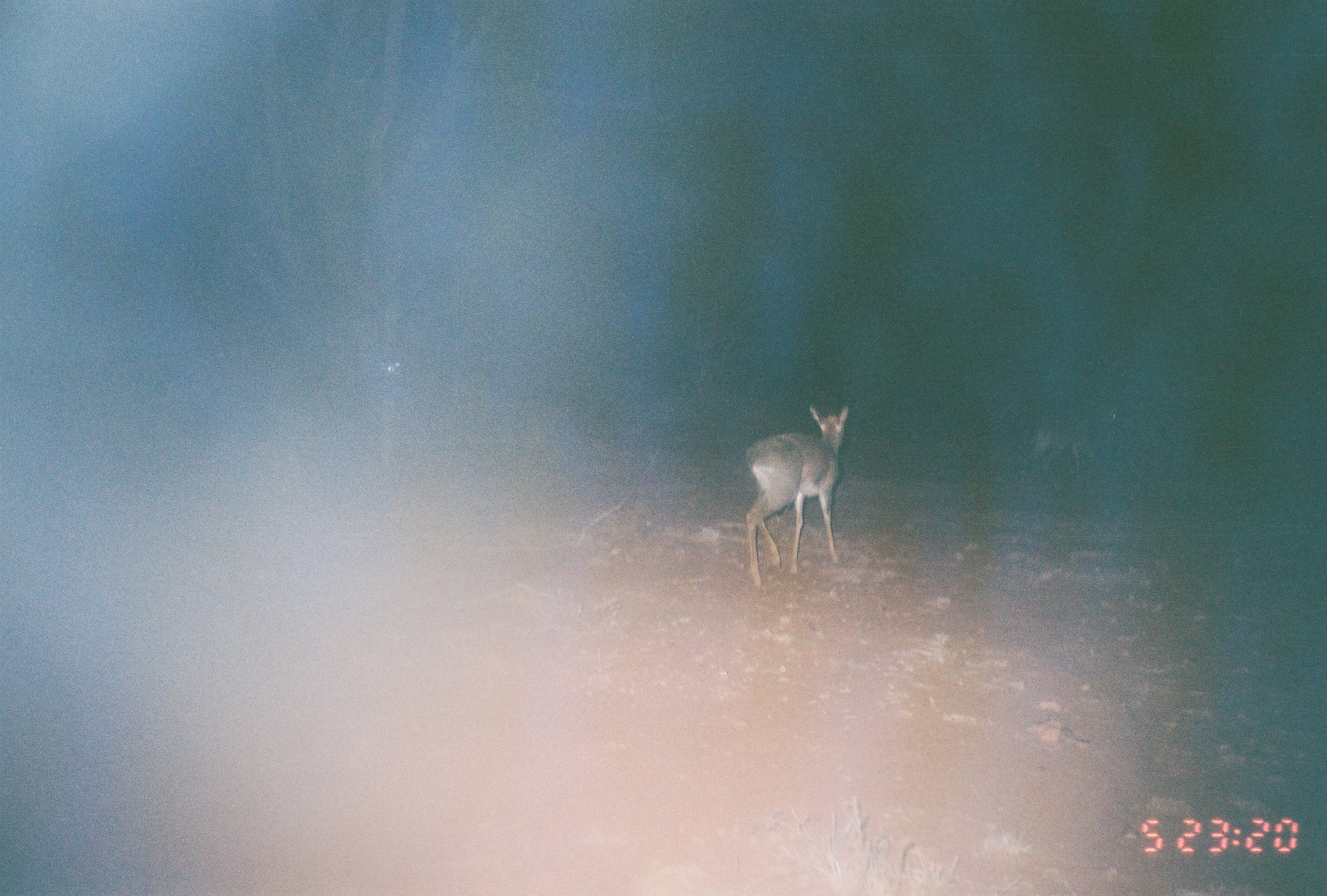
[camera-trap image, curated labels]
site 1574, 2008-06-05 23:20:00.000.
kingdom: Animalia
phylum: Chordata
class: Mammalia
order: Artiodactyla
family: Bovidae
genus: Madoqua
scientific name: Madoqua guentheri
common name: günther's dik-dik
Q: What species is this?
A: Madoqua guentheri (günther's dik-dik).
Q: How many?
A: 2.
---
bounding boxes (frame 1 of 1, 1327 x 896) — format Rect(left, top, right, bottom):
madoqua guentheri: Rect(742, 405, 851, 584); Rect(1021, 403, 1120, 482)